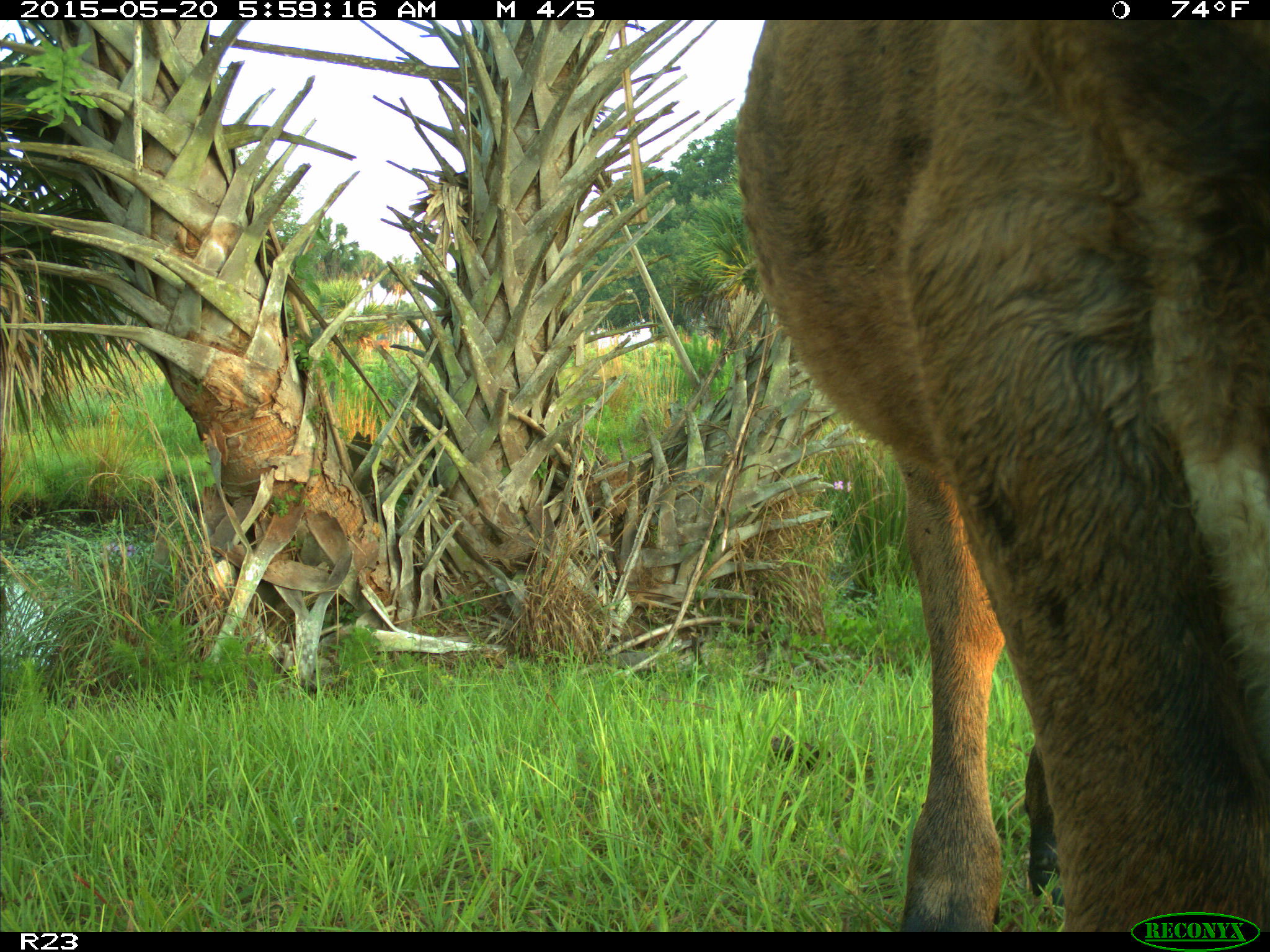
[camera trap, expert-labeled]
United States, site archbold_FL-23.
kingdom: Animalia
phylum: Chordata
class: Mammalia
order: Artiodactyla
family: Bovidae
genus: Bos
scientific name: Bos taurus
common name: domestic cow